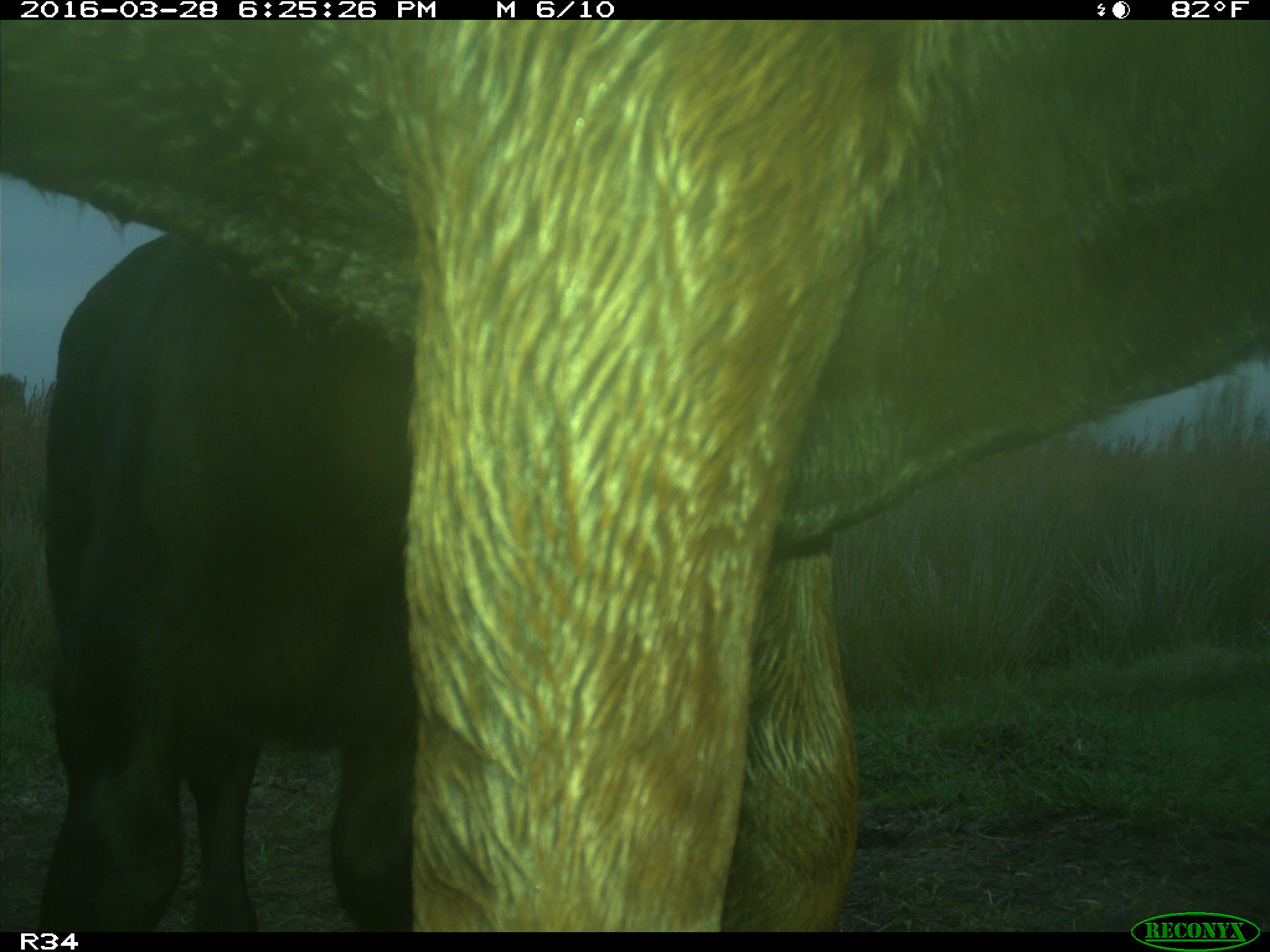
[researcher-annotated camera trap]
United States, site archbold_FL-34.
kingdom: Animalia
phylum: Chordata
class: Mammalia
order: Artiodactyla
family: Bovidae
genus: Bos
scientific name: Bos taurus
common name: domestic cow